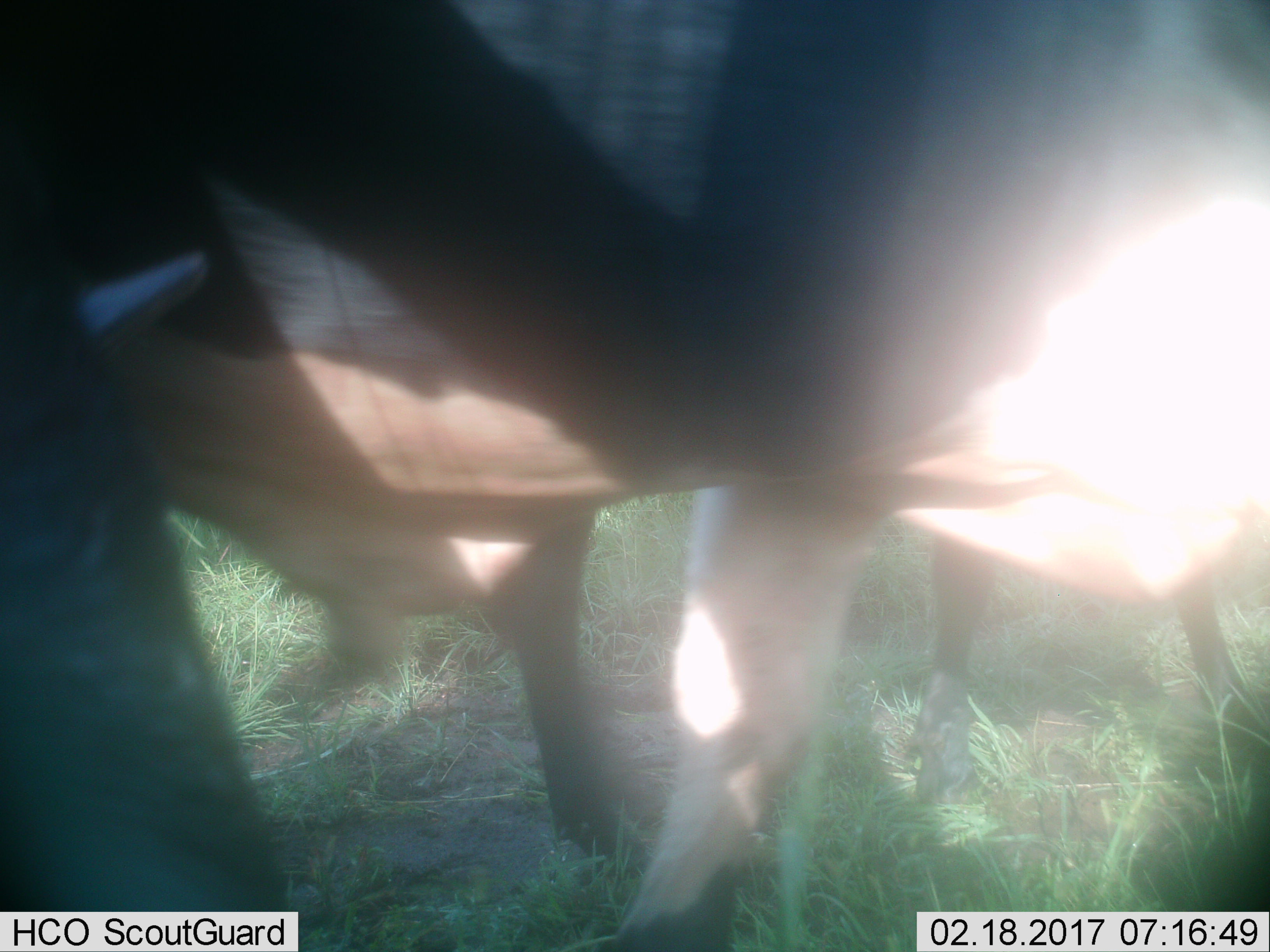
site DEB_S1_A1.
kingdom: Animalia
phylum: Chordata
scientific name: Vertebrata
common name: domestic animal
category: domesticanimal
Domesticanimal (domestic animal) (Vertebrata), count 3. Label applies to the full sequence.